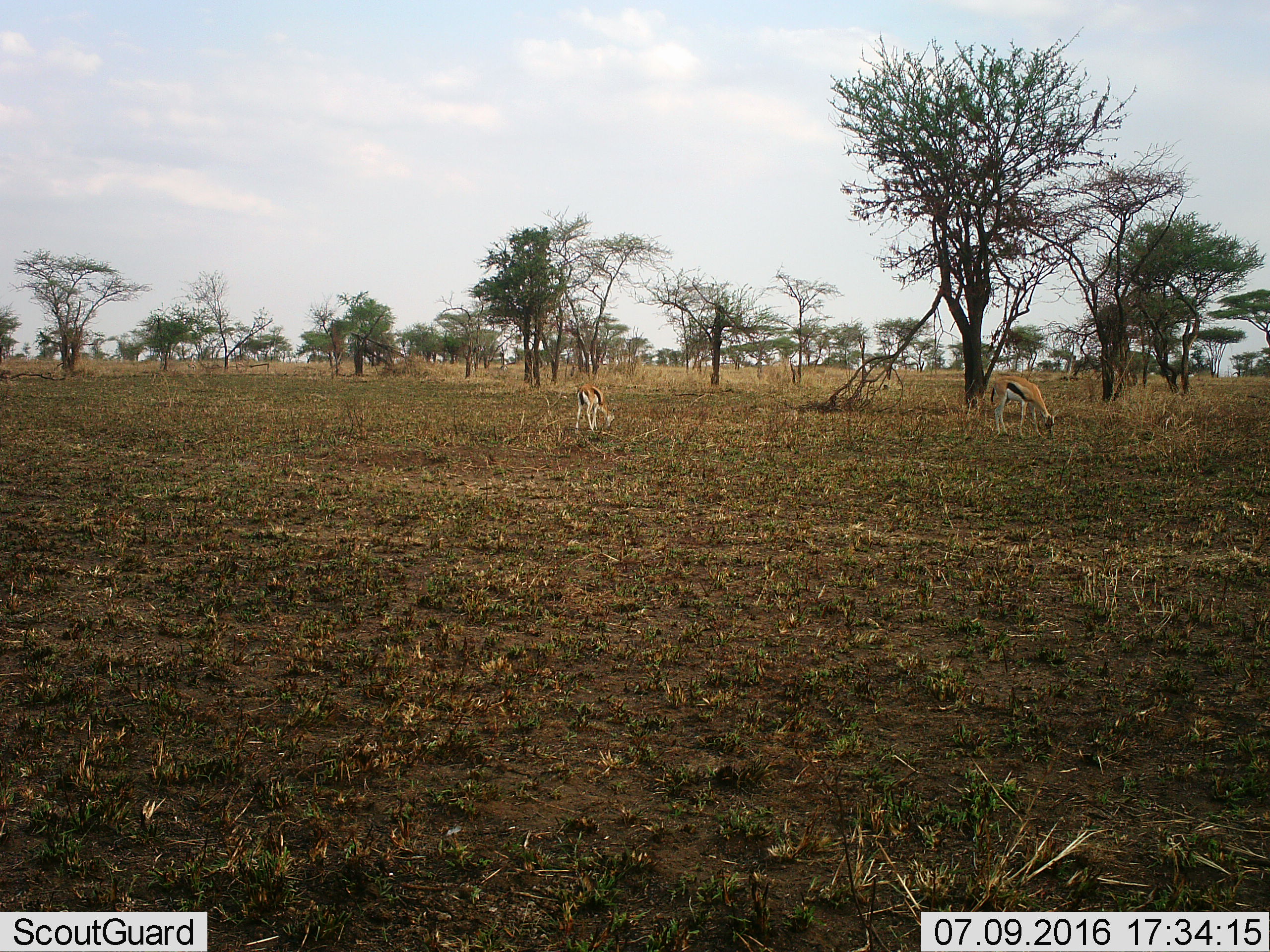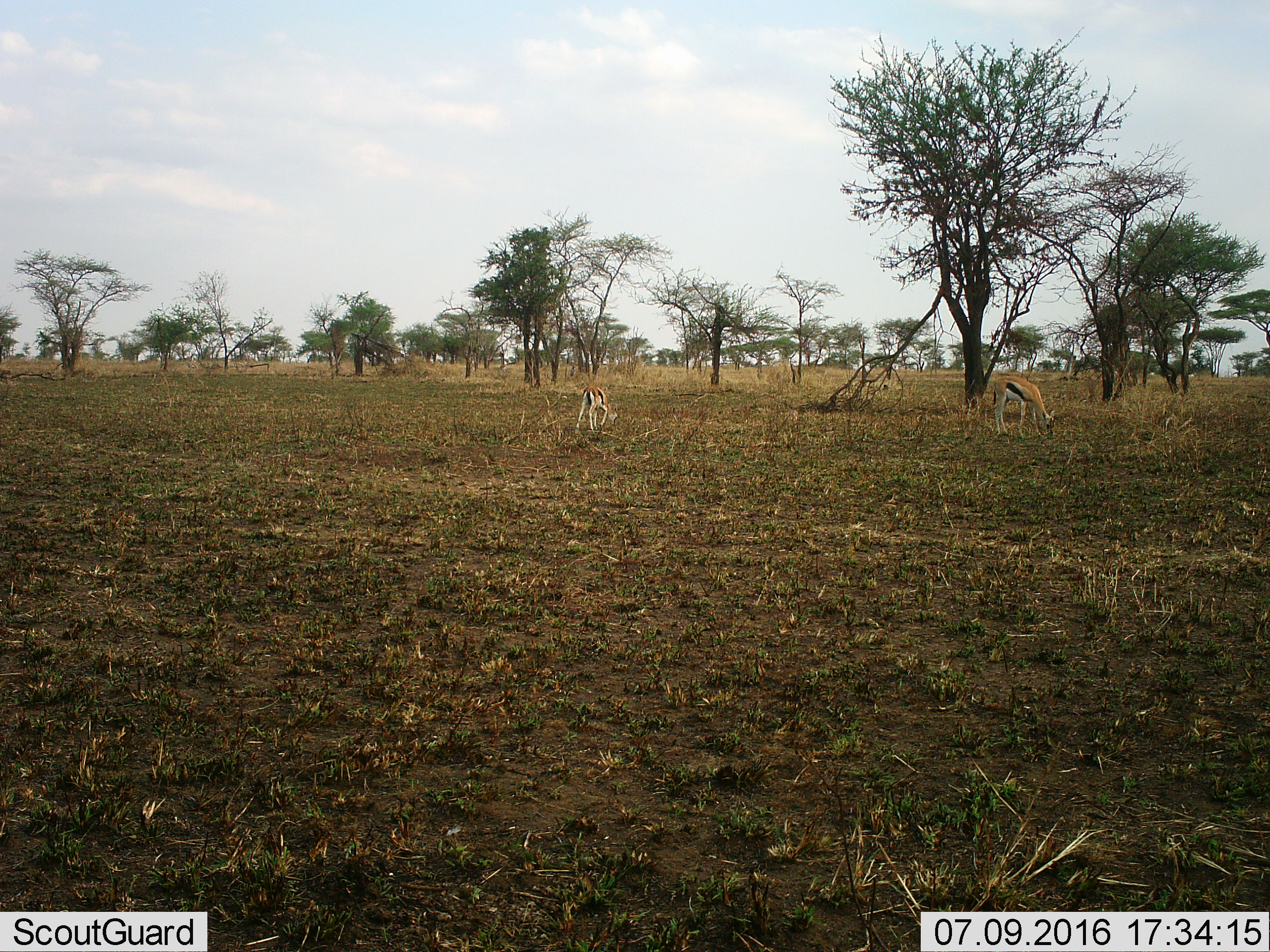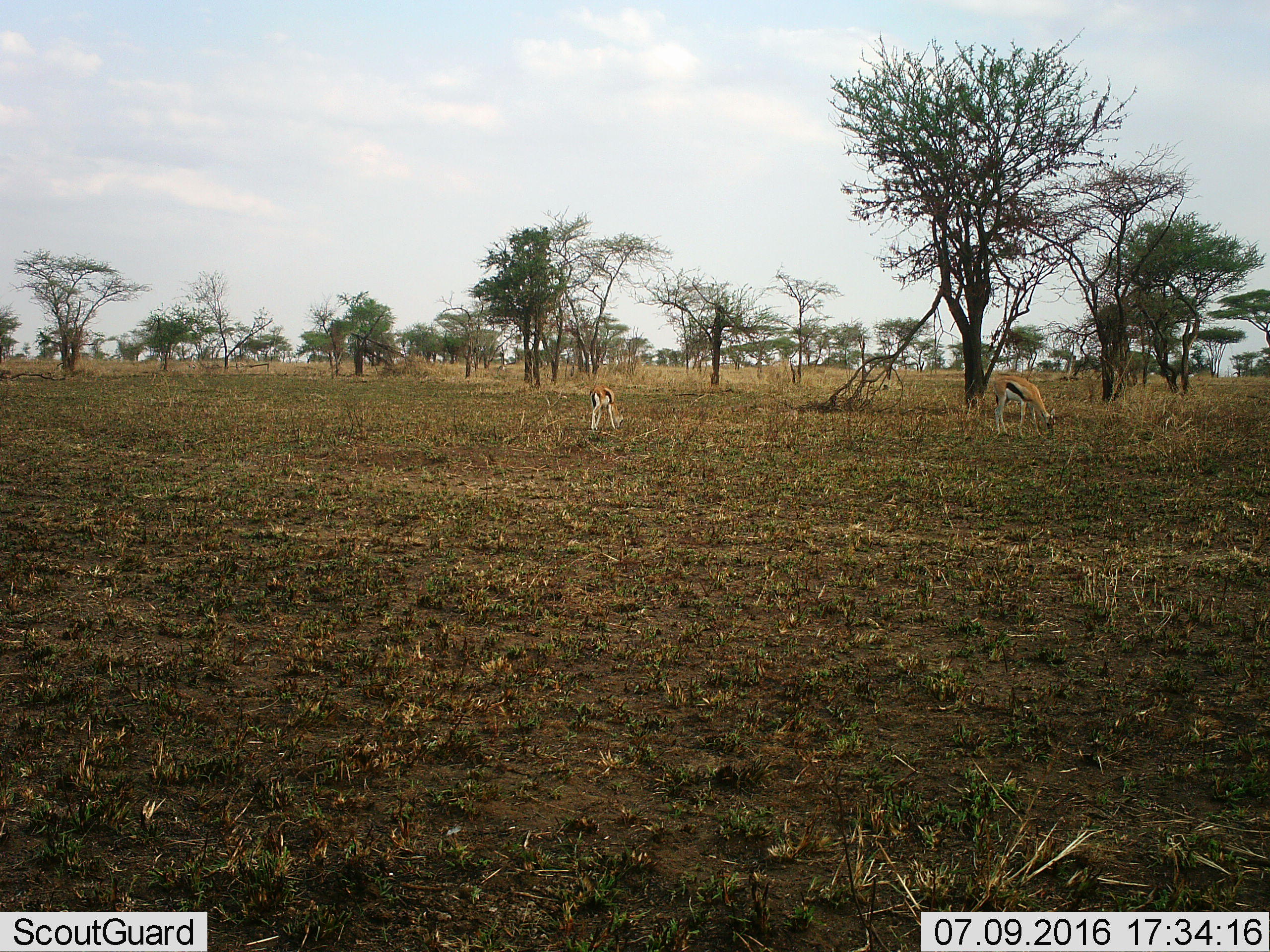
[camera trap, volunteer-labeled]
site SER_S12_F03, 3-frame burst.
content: unidentified animal